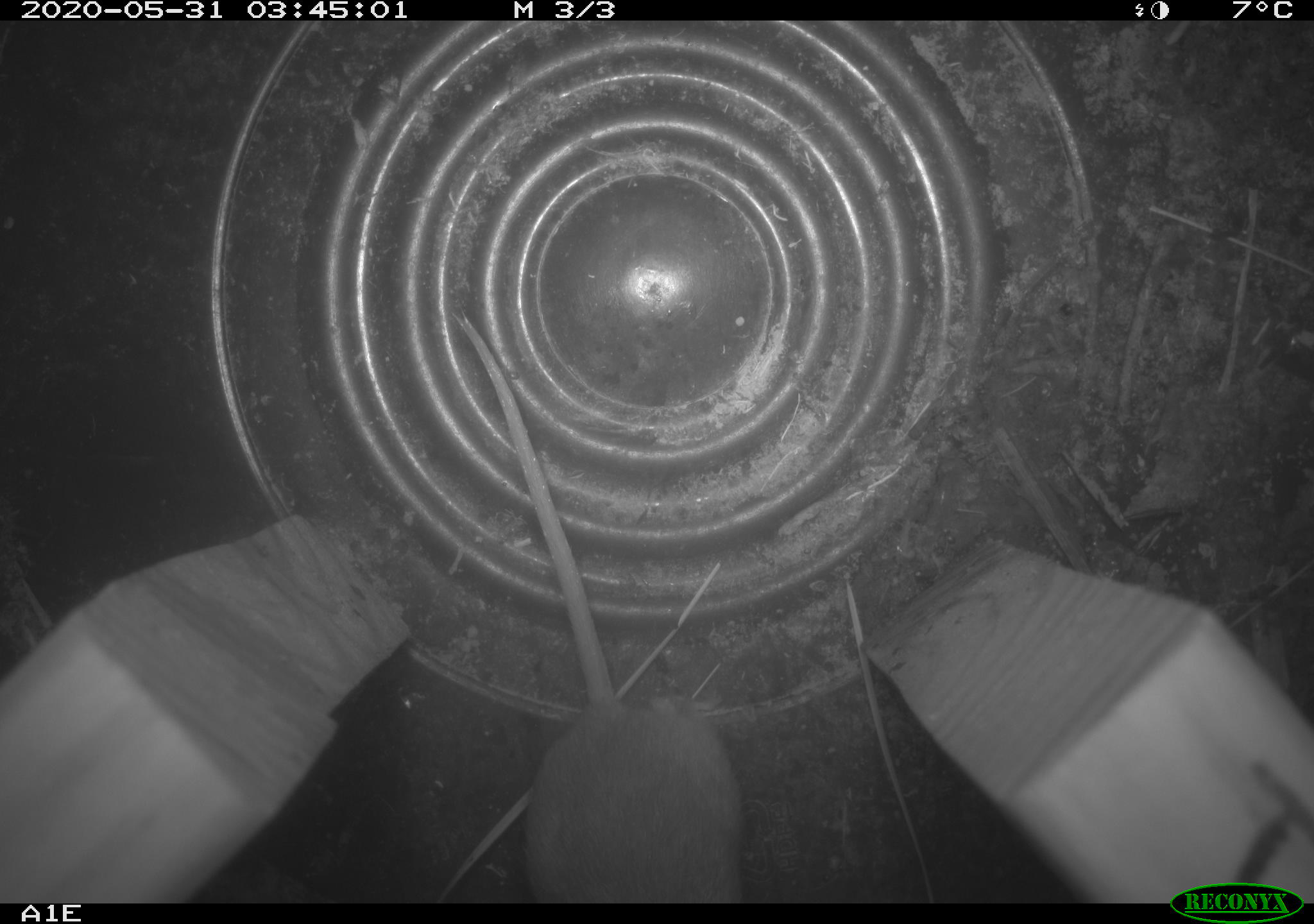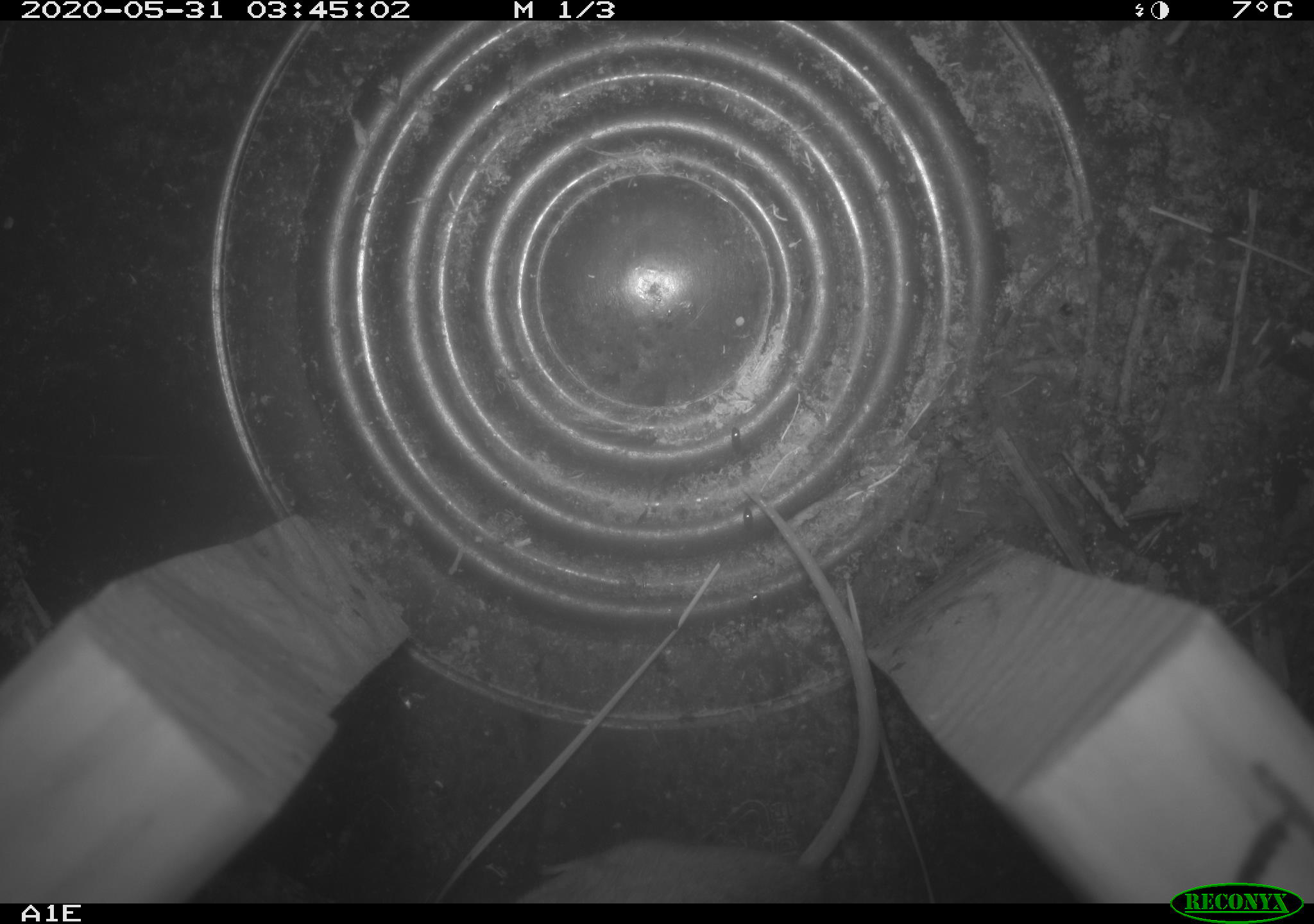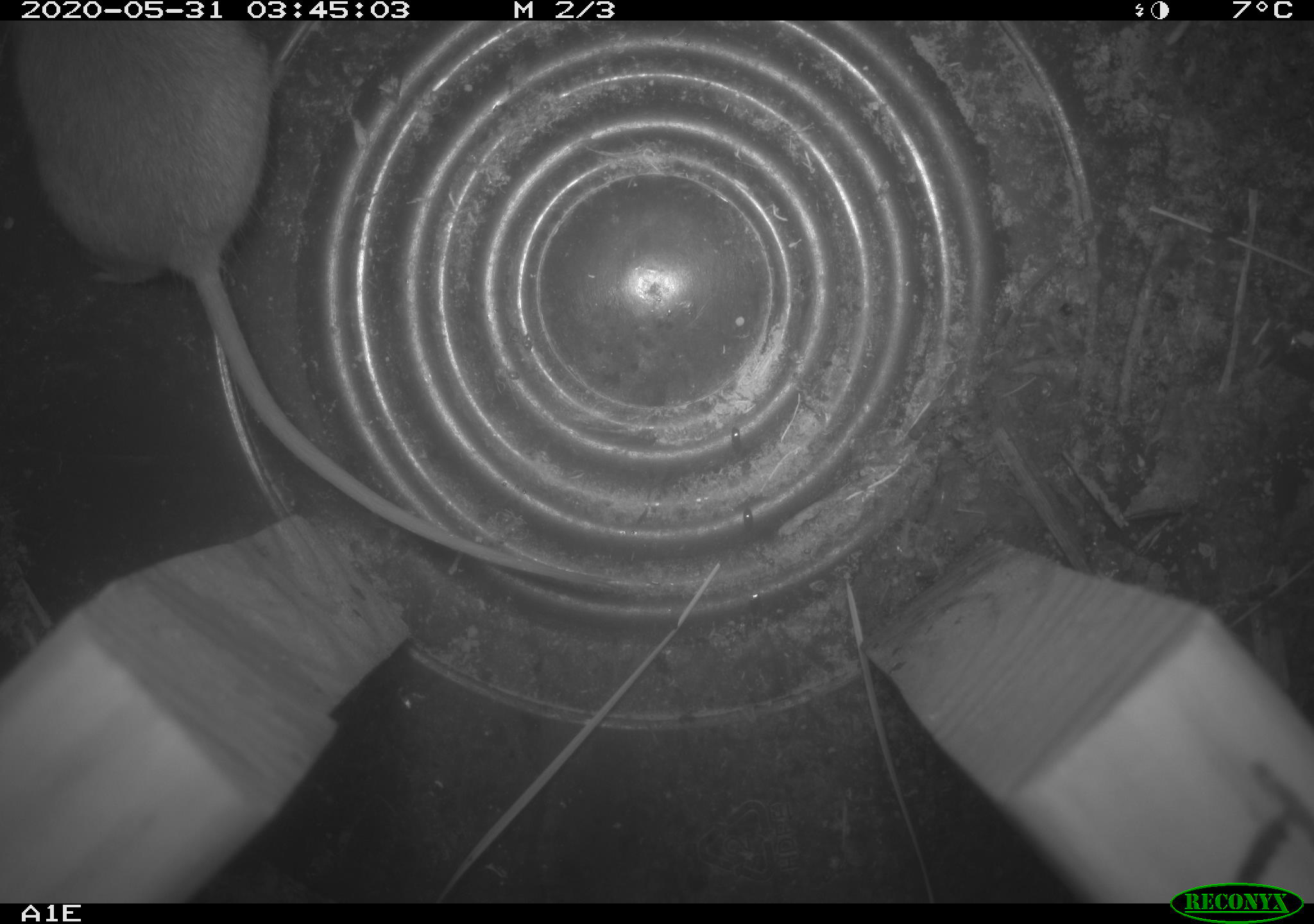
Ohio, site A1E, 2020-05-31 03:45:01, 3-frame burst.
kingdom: Animalia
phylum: Chordata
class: Mammalia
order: Rodentia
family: Cricetidae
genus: Peromyscus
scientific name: Peromyscus leucopus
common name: white-footed mouse